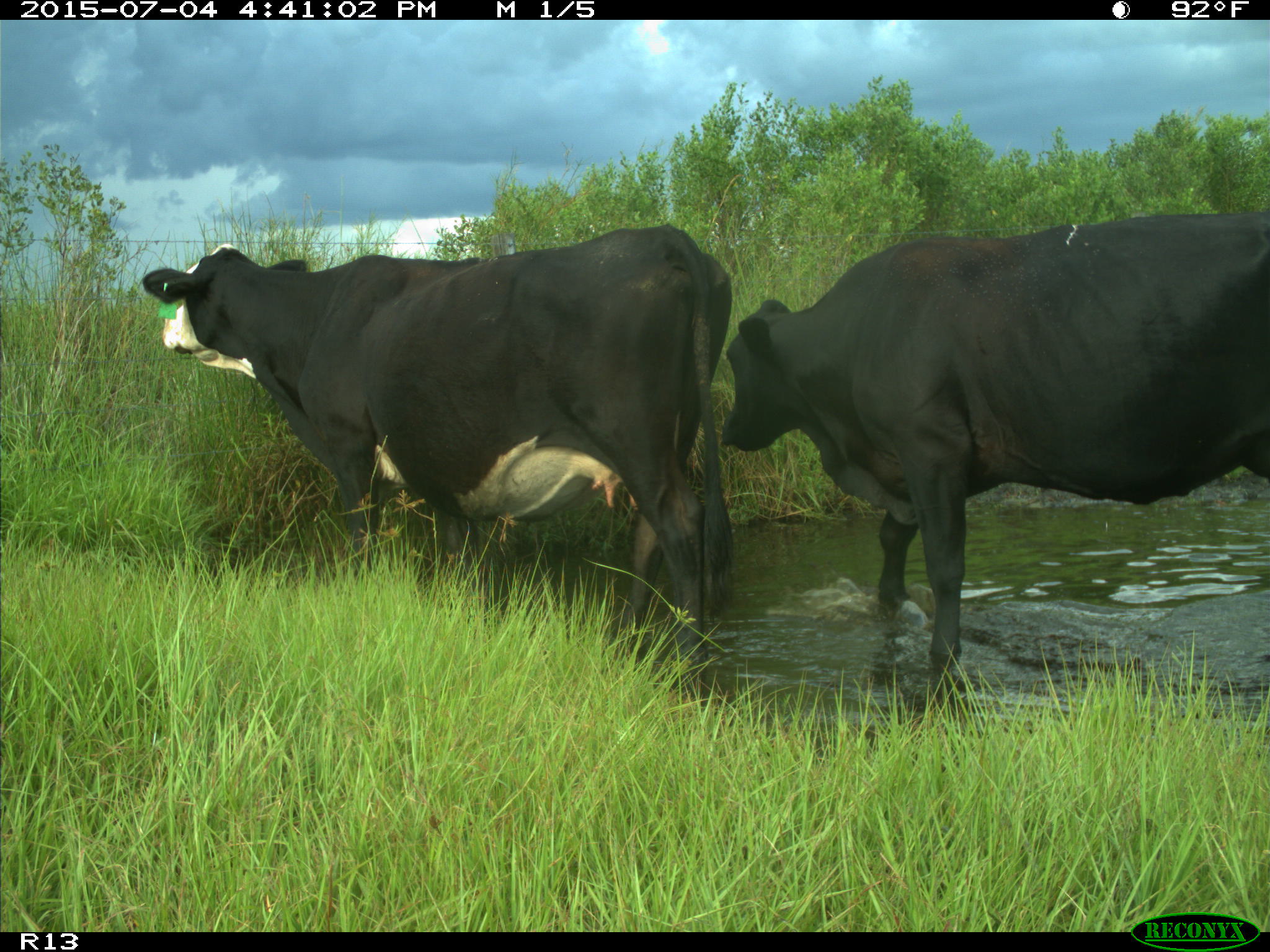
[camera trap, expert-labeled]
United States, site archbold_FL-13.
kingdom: Animalia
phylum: Chordata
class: Mammalia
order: Artiodactyla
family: Bovidae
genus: Bos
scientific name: Bos taurus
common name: domestic cow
Bos taurus (domestic cow).